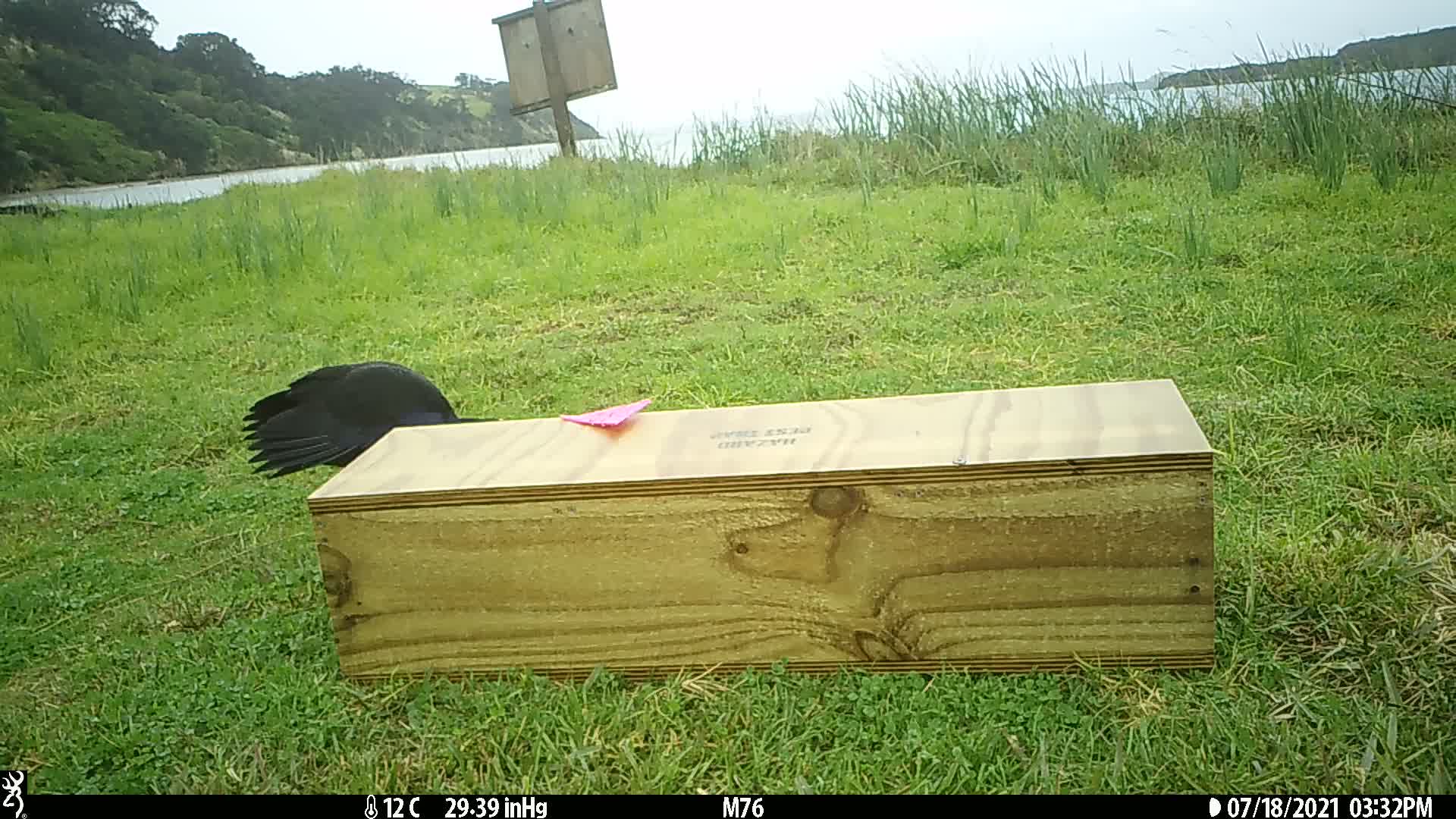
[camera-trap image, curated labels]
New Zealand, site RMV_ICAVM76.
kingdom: Animalia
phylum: Chordata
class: Aves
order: Gruiformes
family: Rallidae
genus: Porphyrio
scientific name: Porphyrio melanotus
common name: australasian swamphen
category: pukeko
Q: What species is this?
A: Pukeko (australasian swamphen) (Porphyrio melanotus).